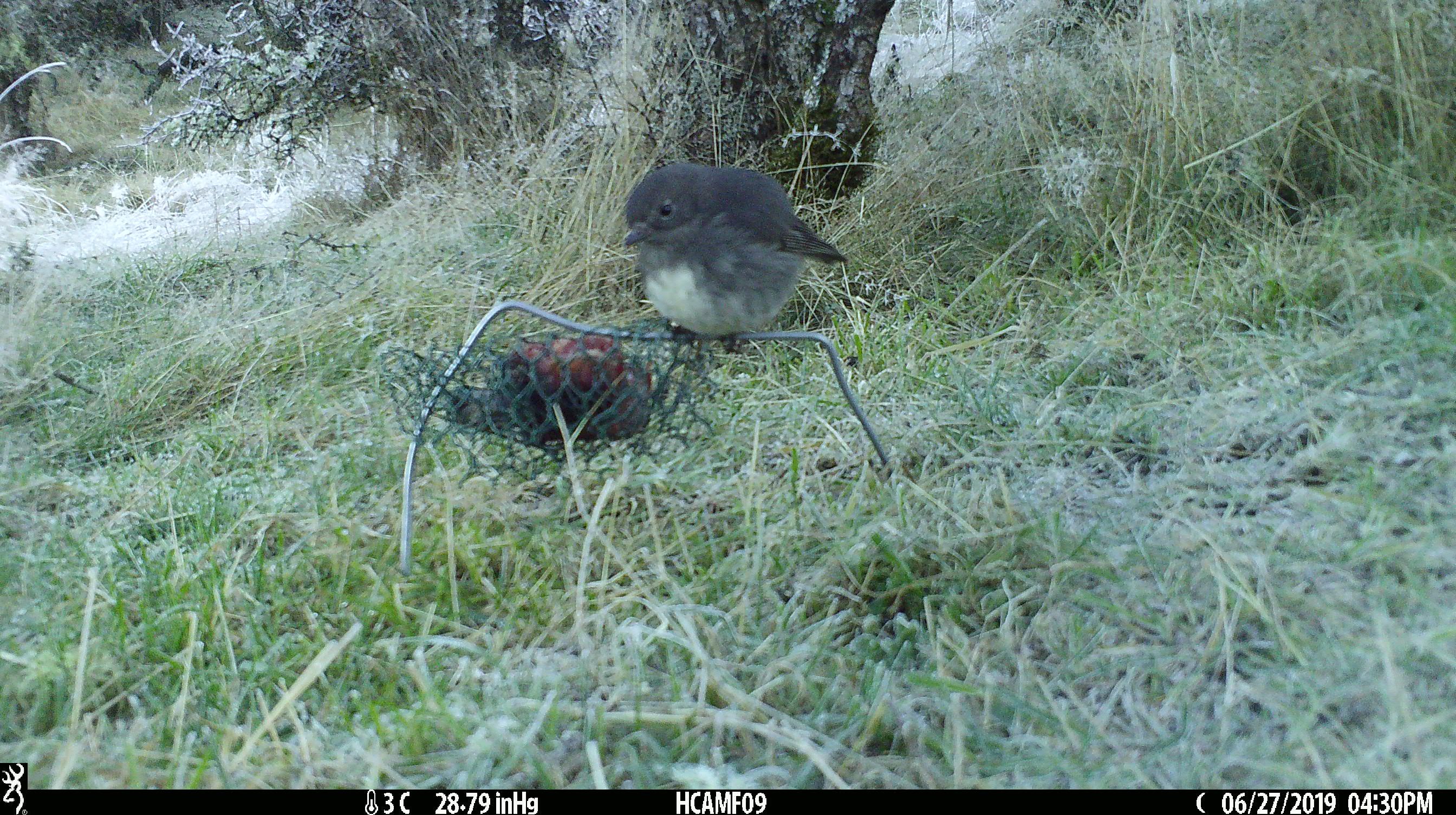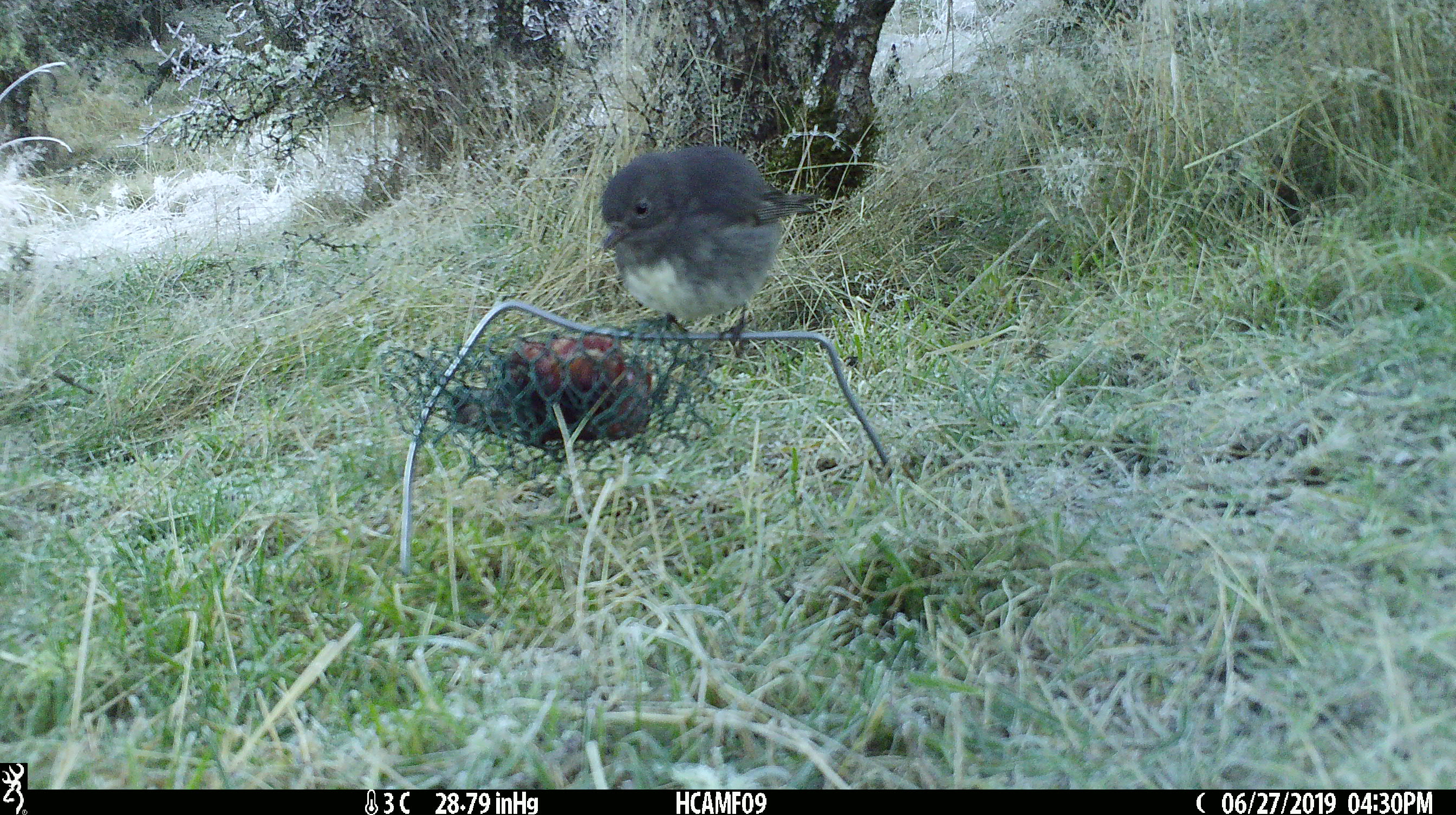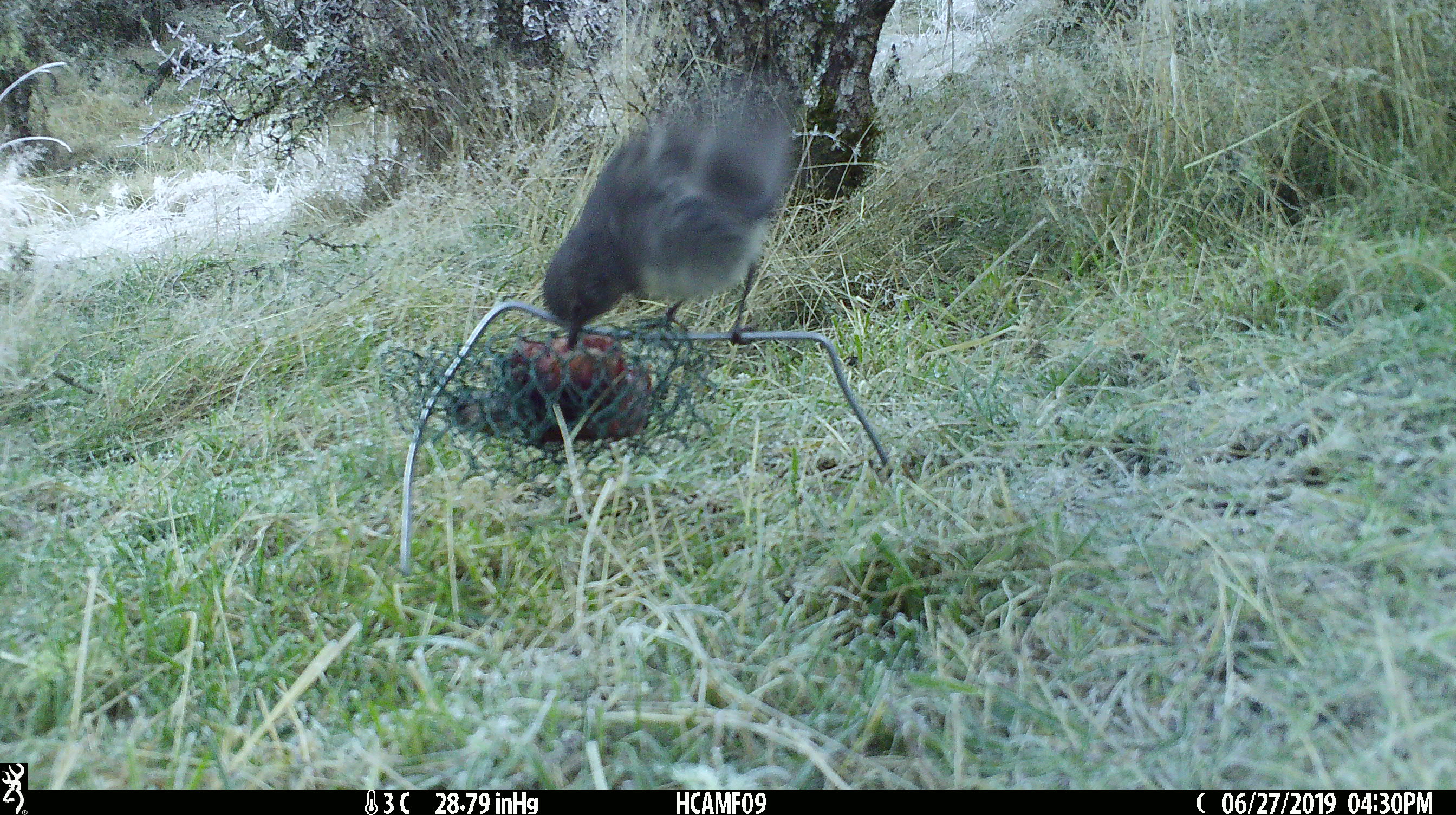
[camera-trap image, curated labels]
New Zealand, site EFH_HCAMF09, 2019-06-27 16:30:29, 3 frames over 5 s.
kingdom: Animalia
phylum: Chordata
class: Aves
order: Passeriformes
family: Petroicidae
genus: Petroica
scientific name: Petroica australis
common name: new zealand robin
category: robin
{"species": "robin (new zealand robin) (Petroica australis)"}